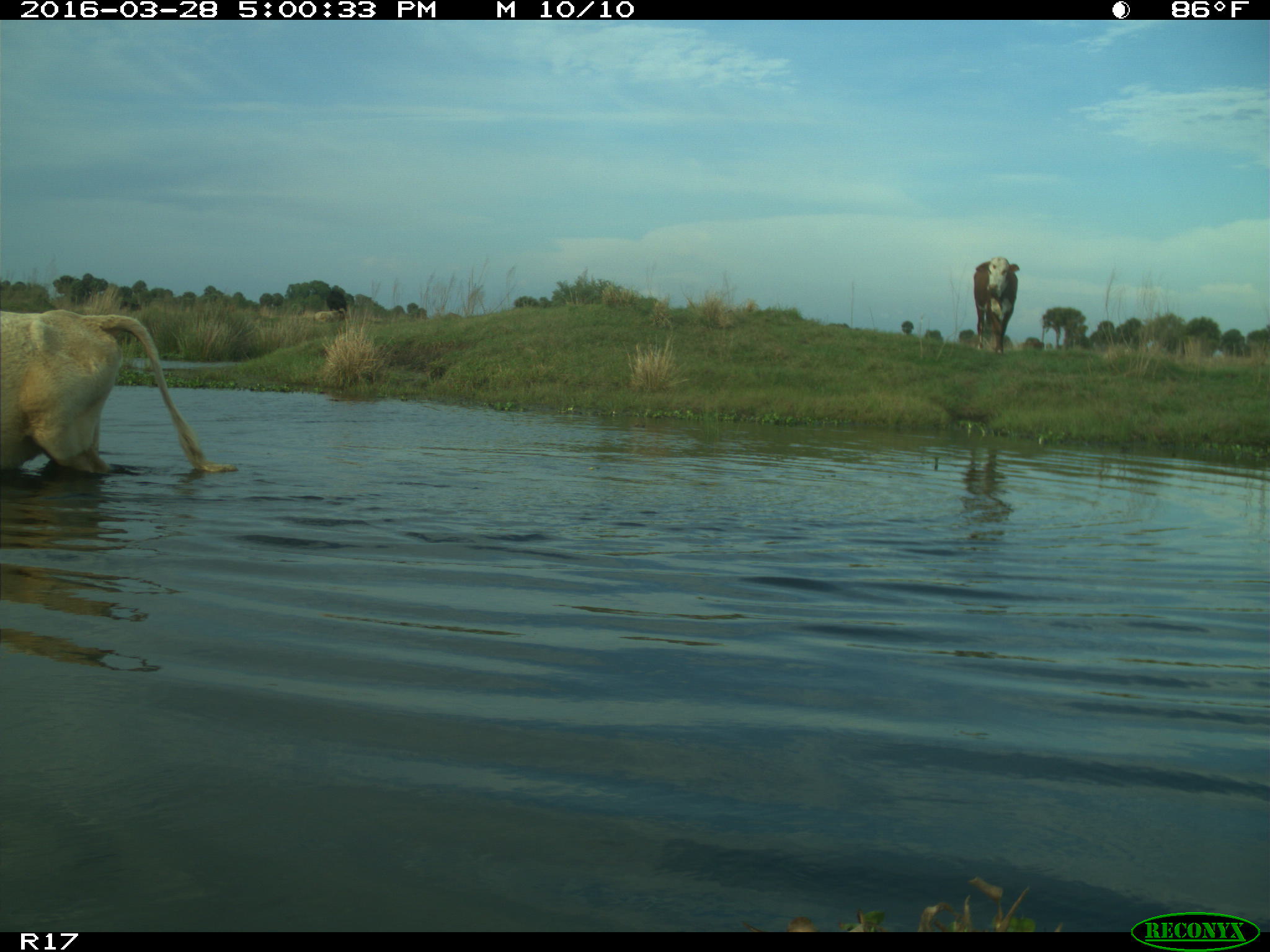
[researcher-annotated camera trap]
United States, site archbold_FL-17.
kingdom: Animalia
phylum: Chordata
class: Mammalia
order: Artiodactyla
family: Bovidae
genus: Bos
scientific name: Bos taurus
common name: domestic cow